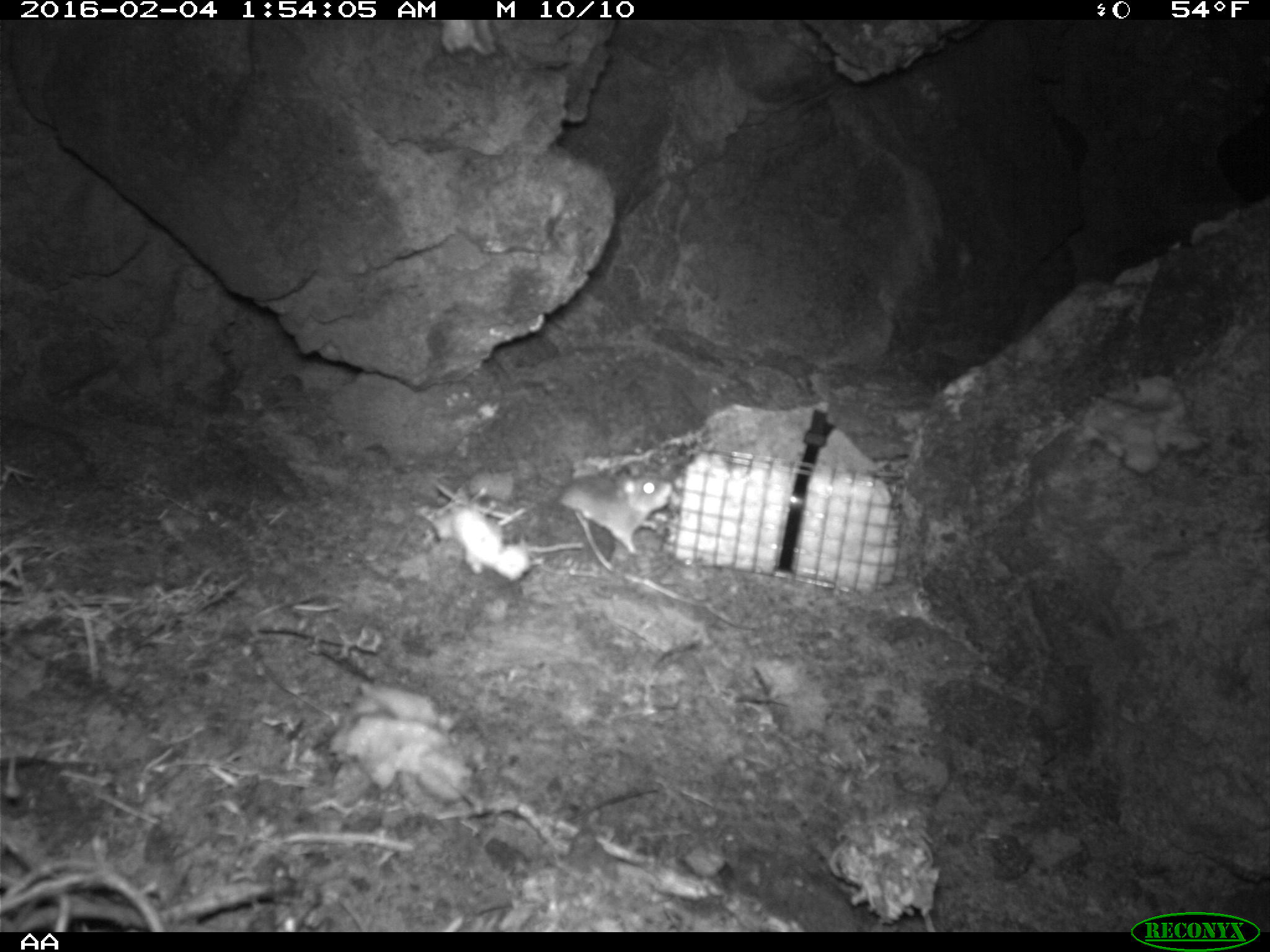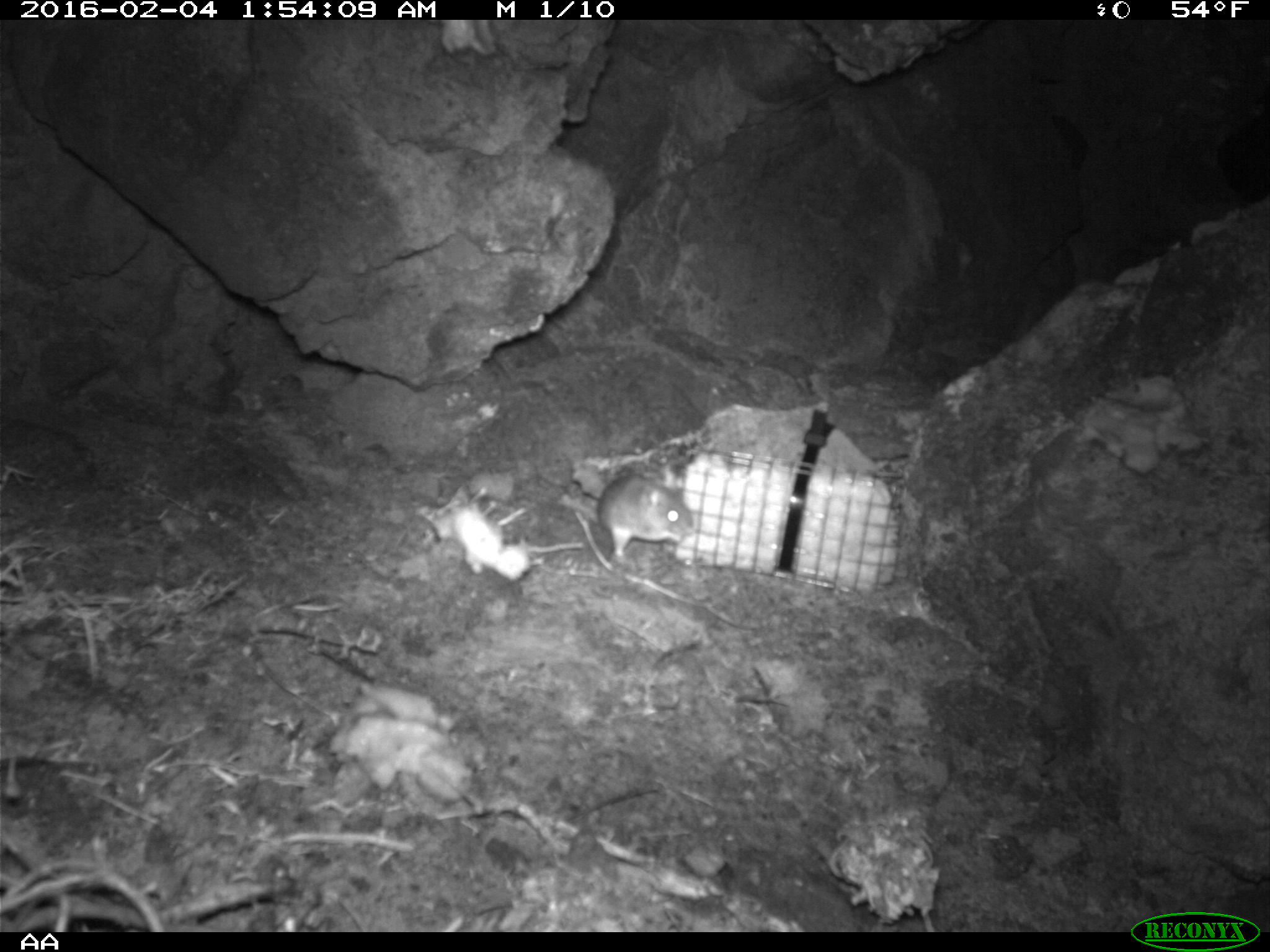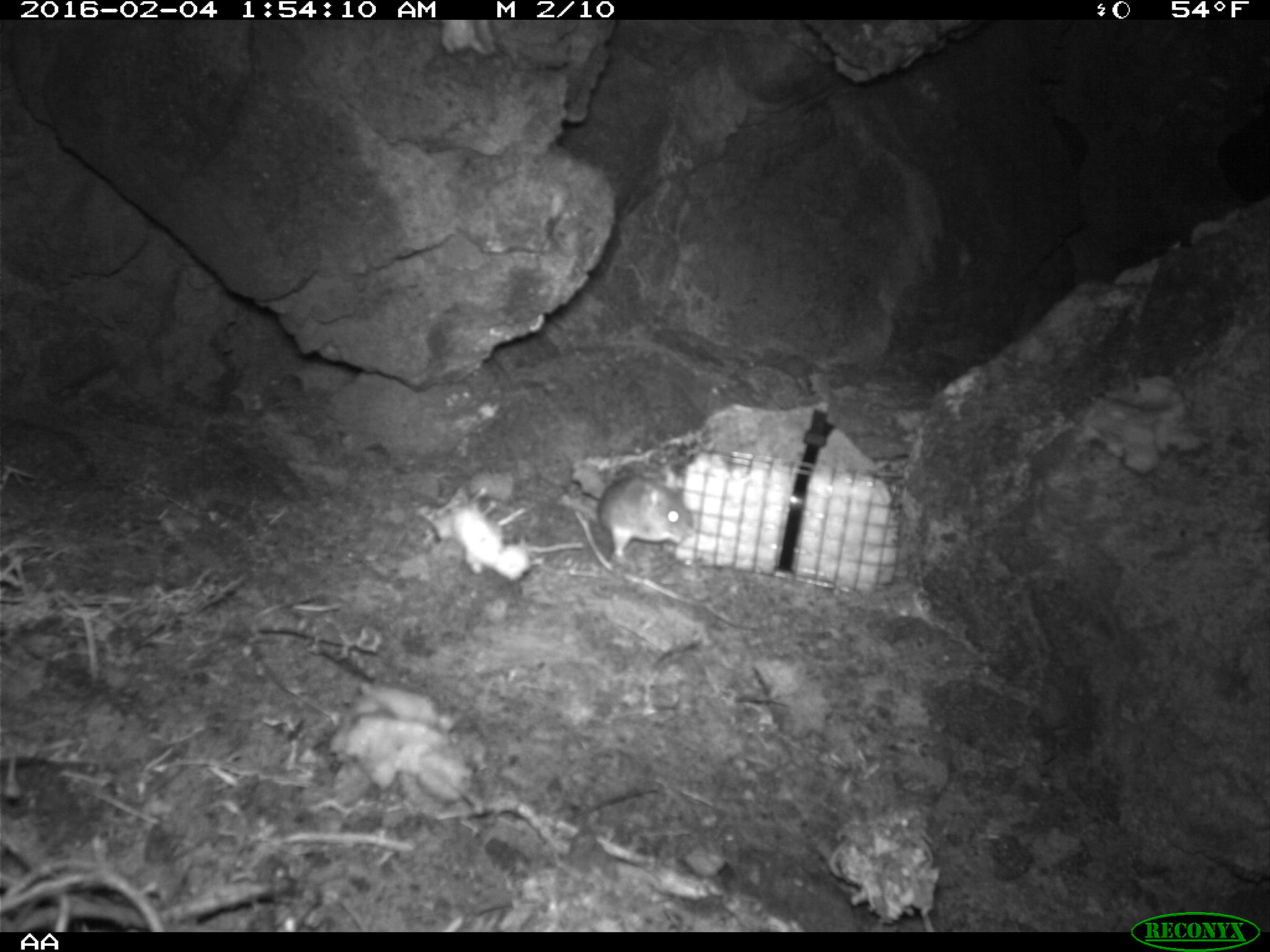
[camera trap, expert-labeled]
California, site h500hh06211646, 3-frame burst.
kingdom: Animalia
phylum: Chordata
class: Mammalia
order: Rodentia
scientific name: Rodentia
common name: rodent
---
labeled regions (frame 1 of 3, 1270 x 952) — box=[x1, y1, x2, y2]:
rodent: box=[559, 463, 673, 553]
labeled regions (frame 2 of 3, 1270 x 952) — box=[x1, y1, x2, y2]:
rodent: box=[597, 470, 691, 558]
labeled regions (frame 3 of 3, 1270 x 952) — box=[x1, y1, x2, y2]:
rodent: box=[594, 474, 692, 563]